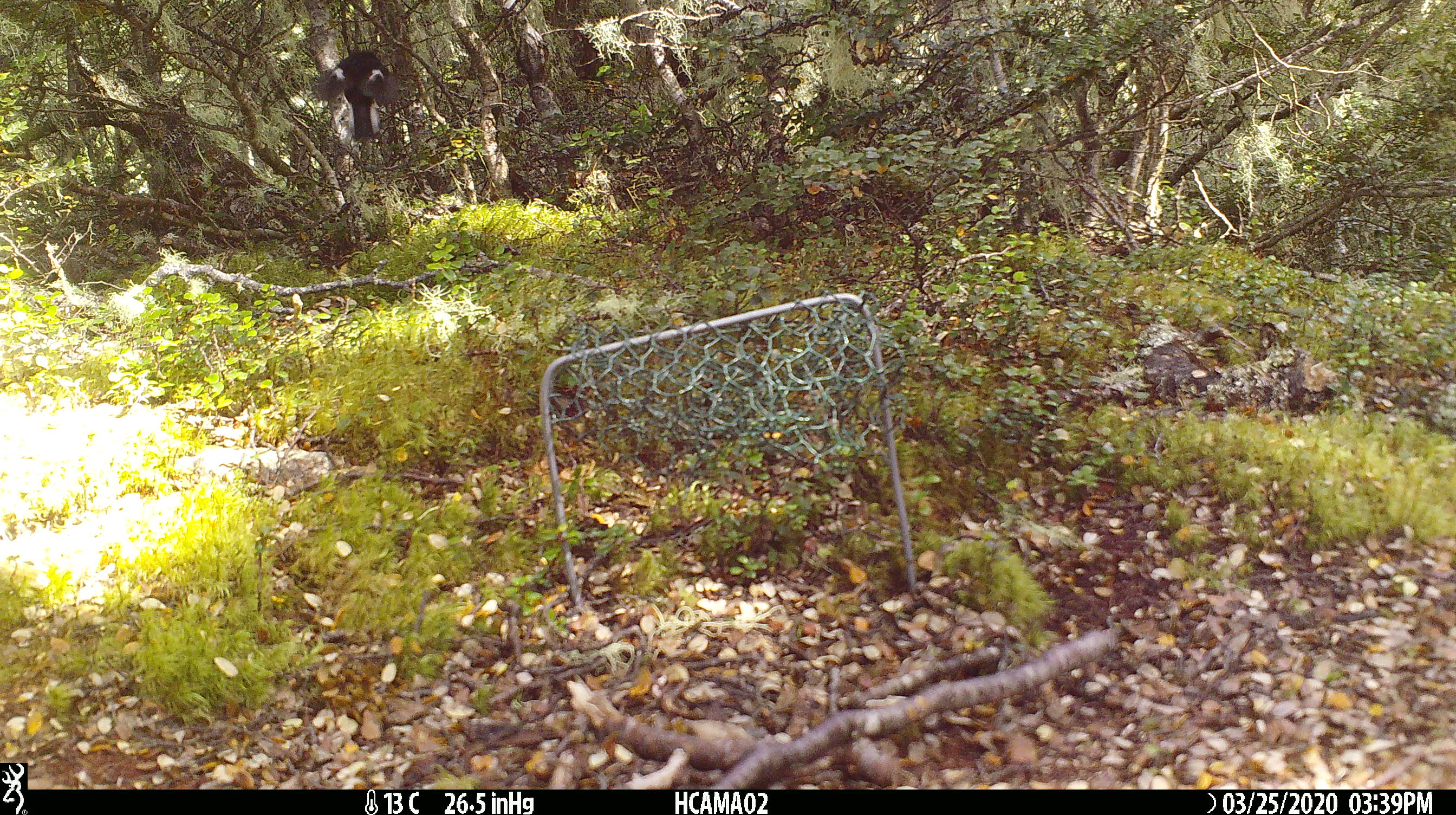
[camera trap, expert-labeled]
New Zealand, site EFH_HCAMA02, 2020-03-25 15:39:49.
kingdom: Animalia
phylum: Chordata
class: Aves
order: Passeriformes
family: Petroicidae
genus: Petroica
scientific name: Petroica macrocephala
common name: tomtit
Tomtit (Petroica macrocephala).